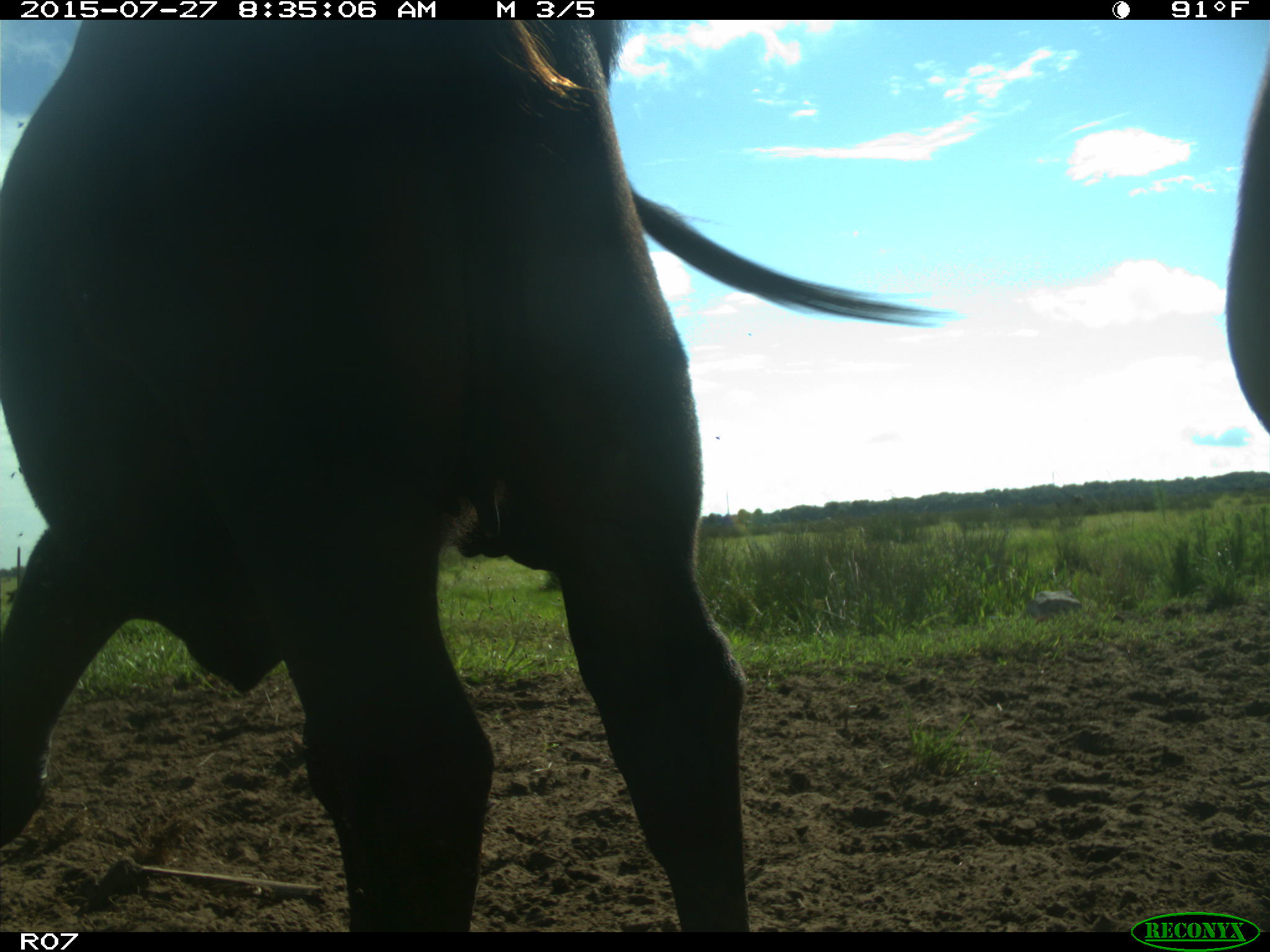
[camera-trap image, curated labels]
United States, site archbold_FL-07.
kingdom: Animalia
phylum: Chordata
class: Mammalia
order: Artiodactyla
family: Bovidae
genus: Bos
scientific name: Bos taurus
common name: domestic cow